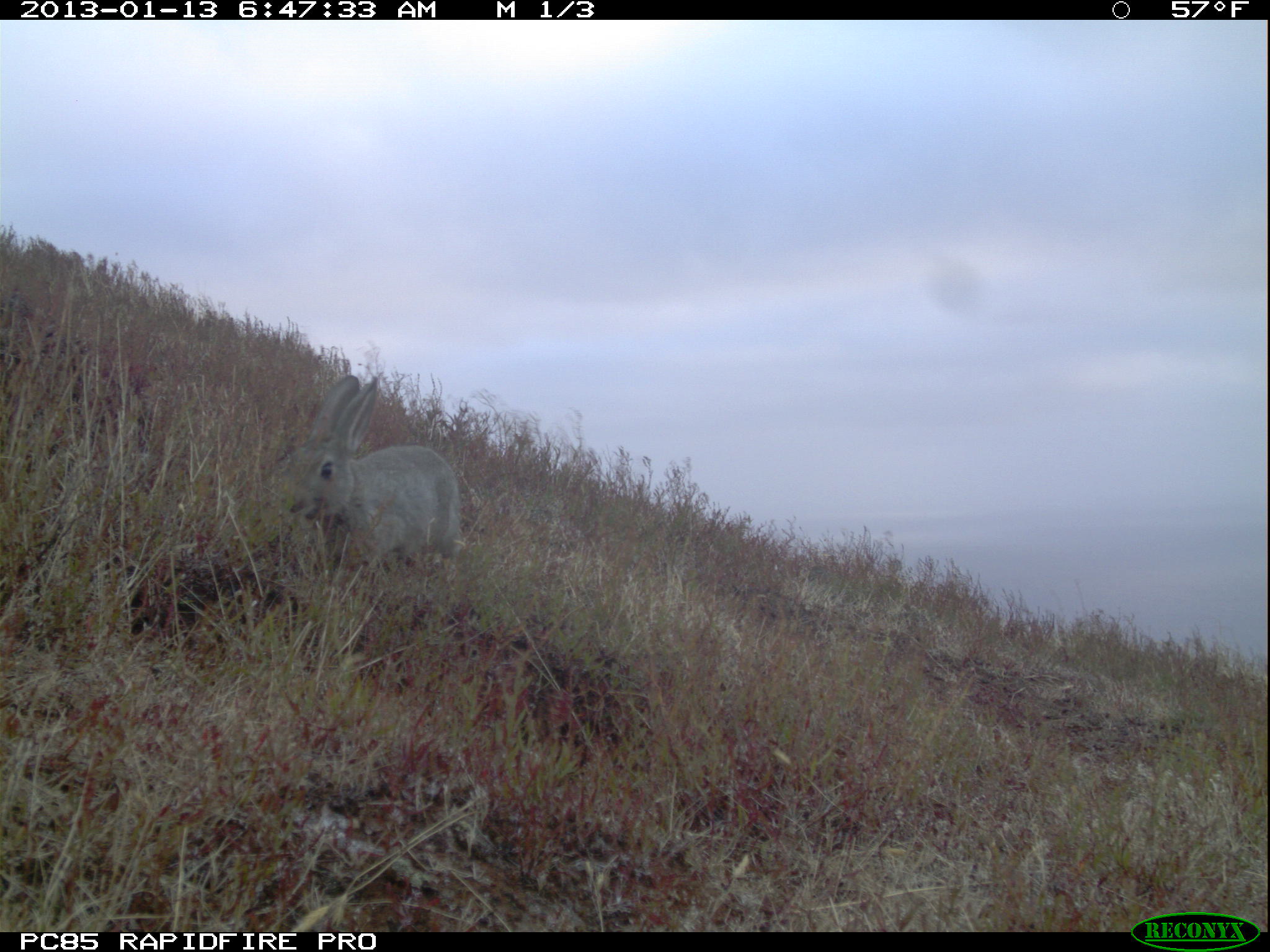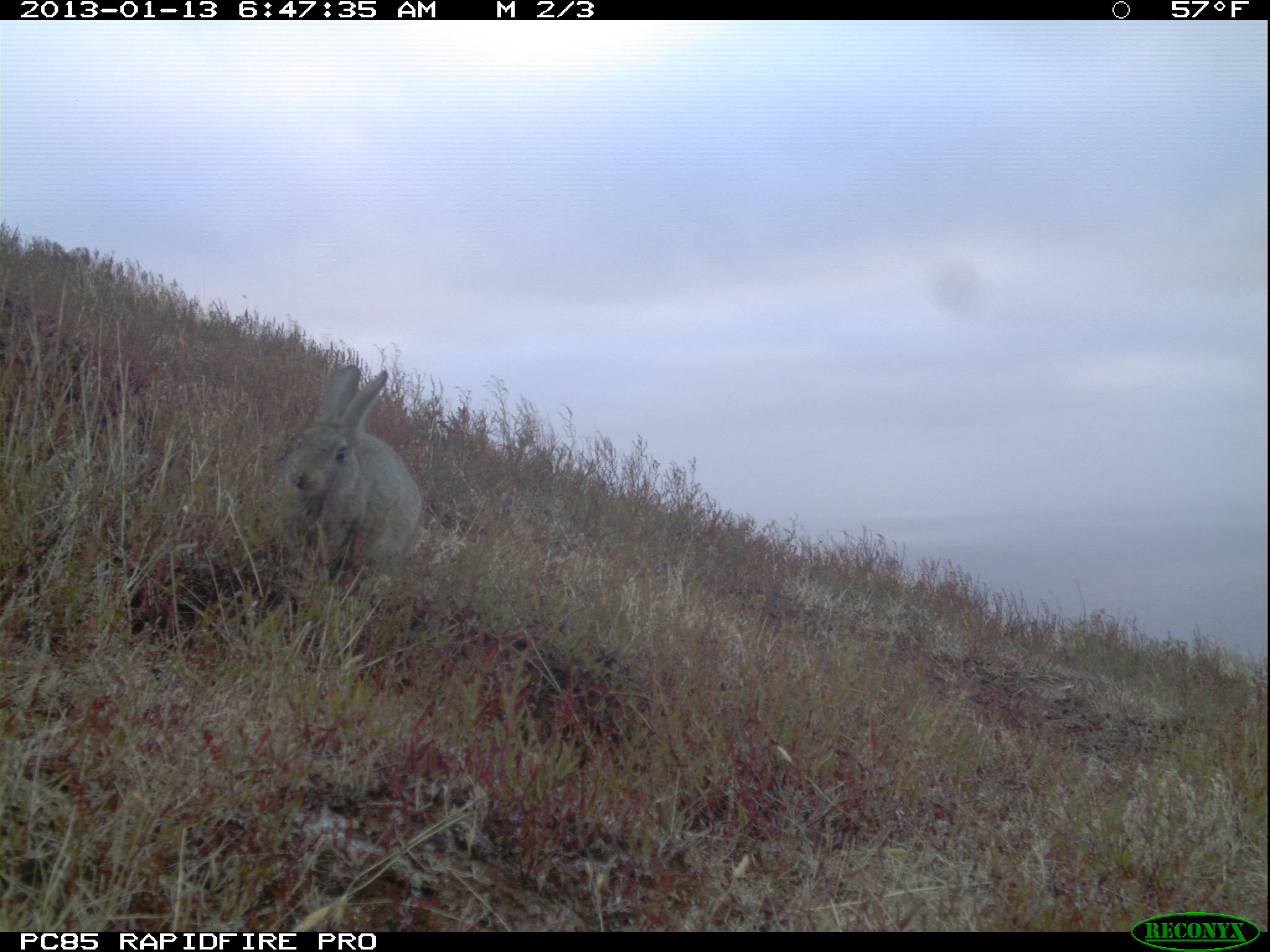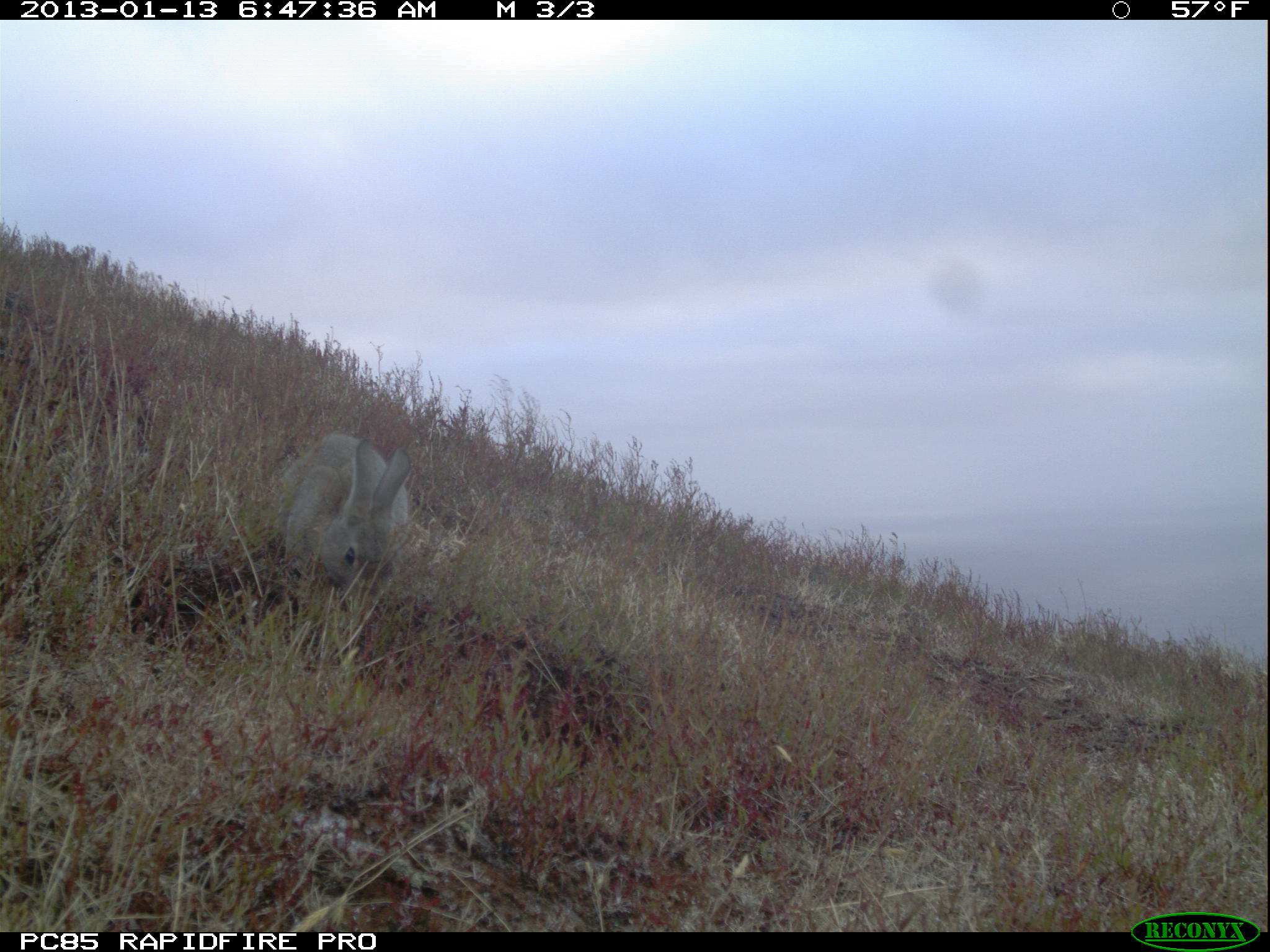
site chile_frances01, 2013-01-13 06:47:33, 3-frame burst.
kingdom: Animalia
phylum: Chordata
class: Mammalia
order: Lagomorpha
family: Leporidae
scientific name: Leporidae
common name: rabbits and hares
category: rabbit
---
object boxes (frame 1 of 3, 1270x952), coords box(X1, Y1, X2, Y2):
rabbit: box(273, 373, 459, 586)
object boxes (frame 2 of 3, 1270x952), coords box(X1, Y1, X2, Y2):
rabbit: box(269, 359, 424, 592)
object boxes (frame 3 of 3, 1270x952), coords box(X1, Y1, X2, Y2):
rabbit: box(272, 426, 425, 616)